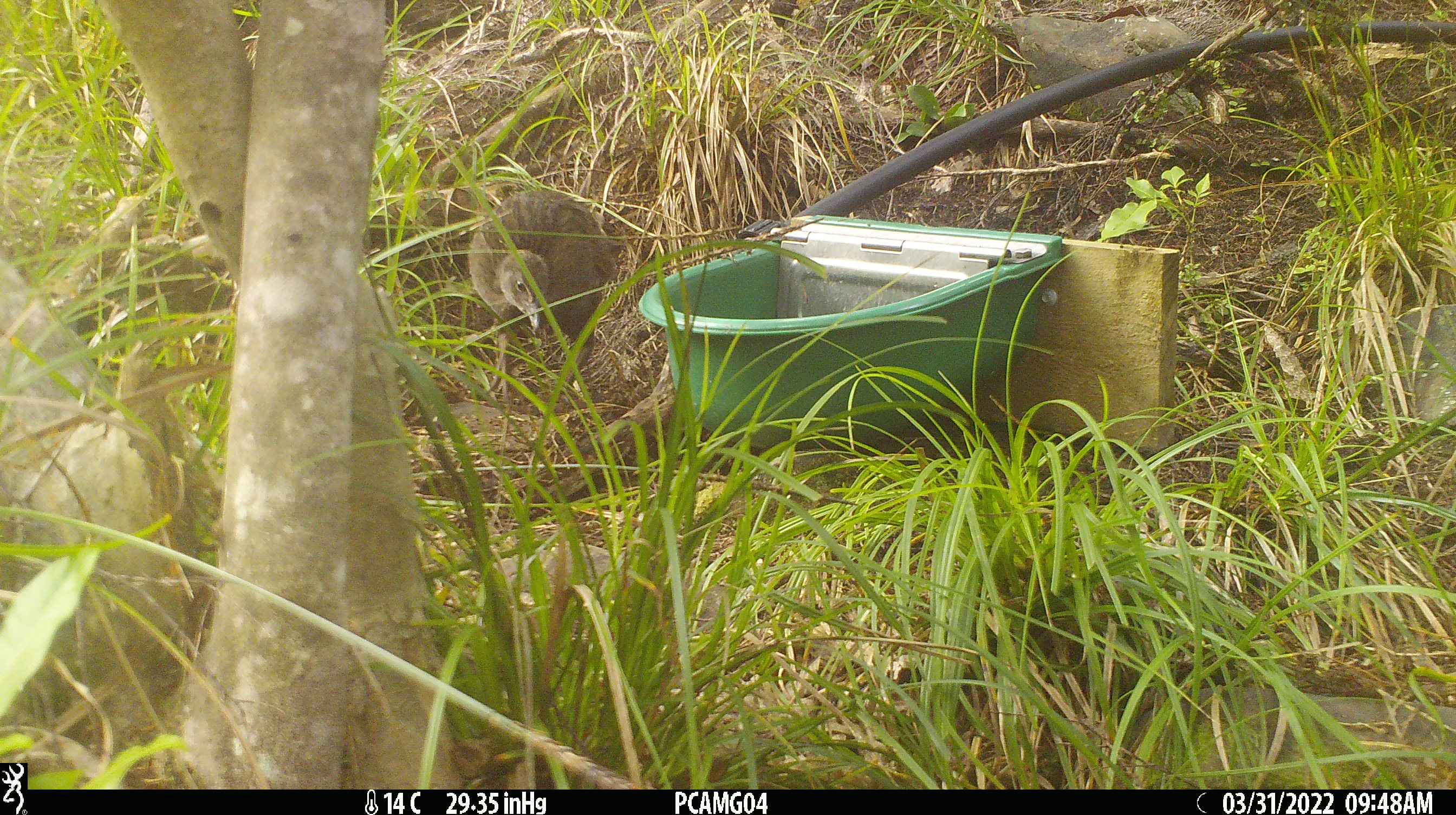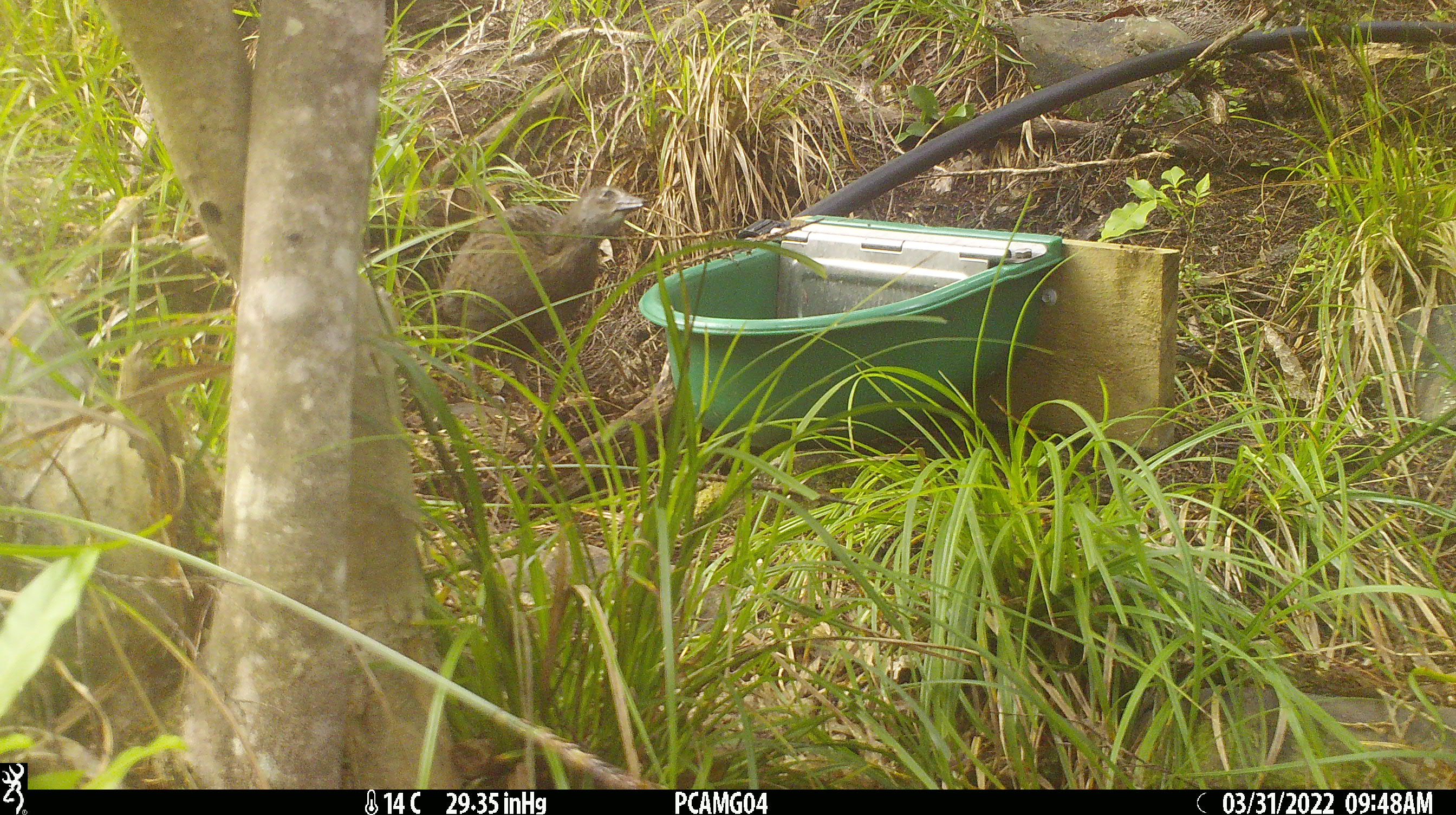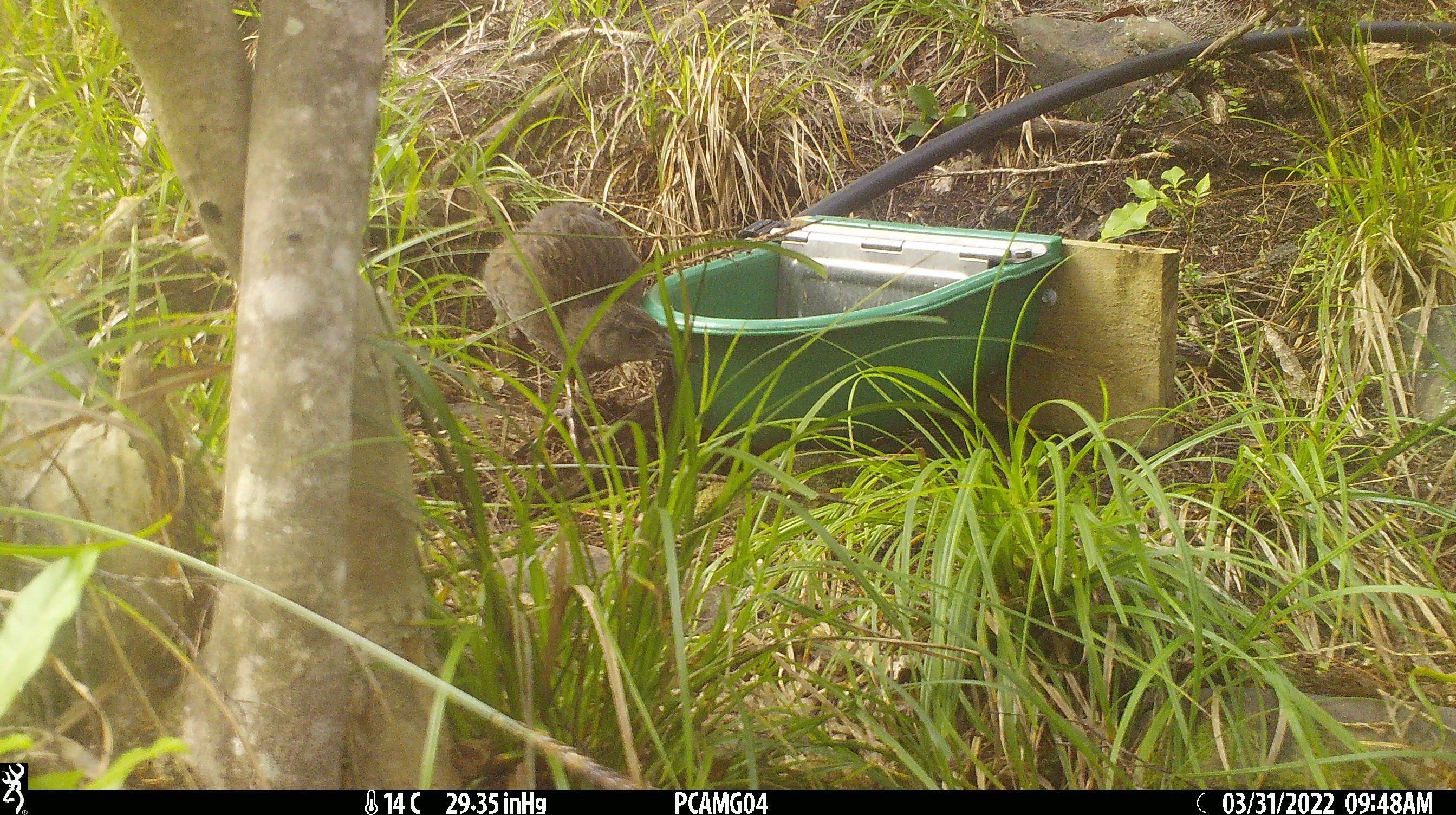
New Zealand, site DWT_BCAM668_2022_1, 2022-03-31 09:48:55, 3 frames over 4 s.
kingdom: Animalia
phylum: Chordata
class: Aves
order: Gruiformes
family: Rallidae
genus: Gallirallus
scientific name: Gallirallus australis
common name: weka